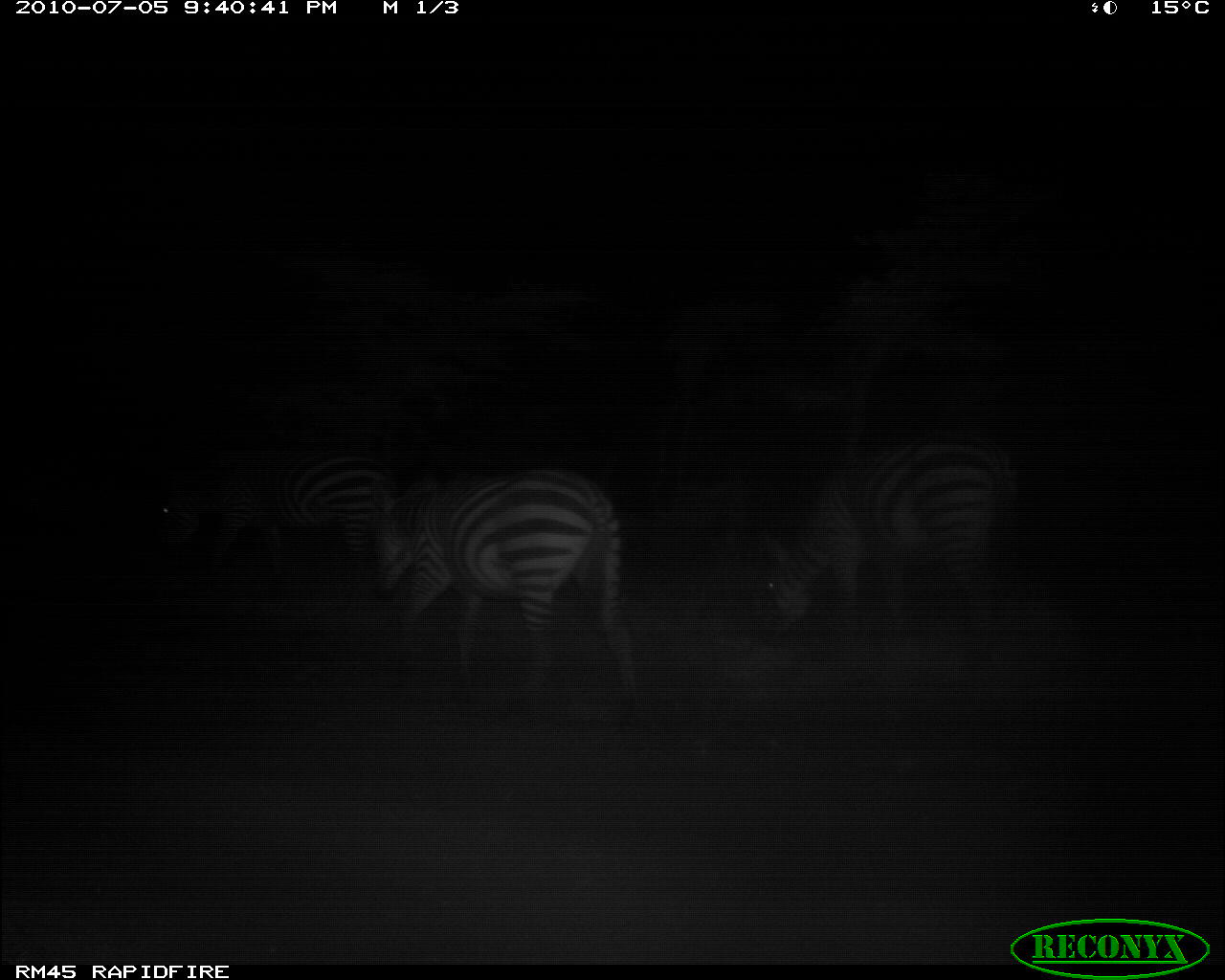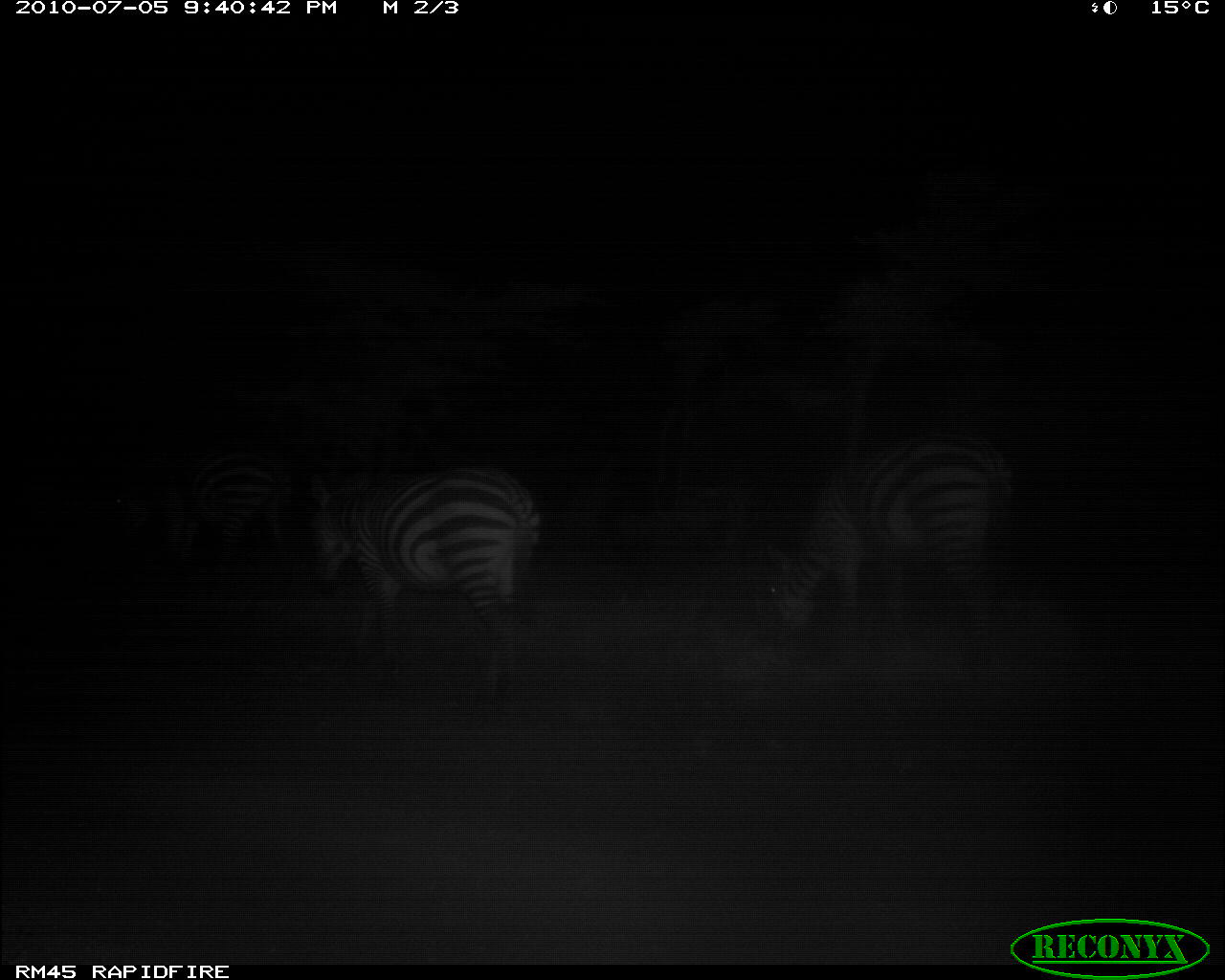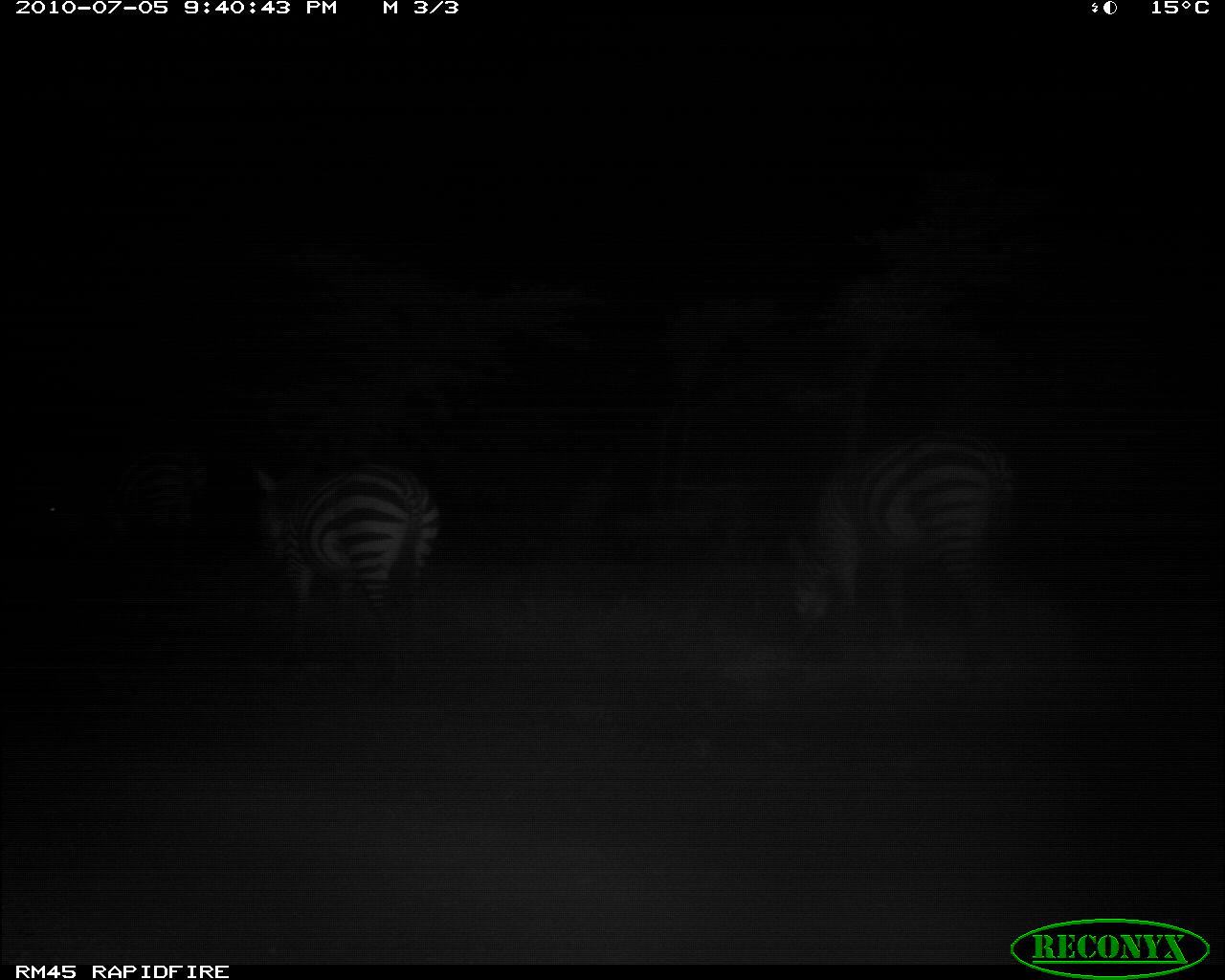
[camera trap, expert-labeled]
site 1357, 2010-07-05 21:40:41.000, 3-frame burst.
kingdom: Animalia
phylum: Chordata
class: Mammalia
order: Perissodactyla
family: Equidae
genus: Equus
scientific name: Equus quagga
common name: plains zebra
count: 3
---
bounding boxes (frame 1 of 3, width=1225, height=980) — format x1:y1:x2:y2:
equus quagga: 756:420:1033:683; 363:462:642:696; 152:446:398:581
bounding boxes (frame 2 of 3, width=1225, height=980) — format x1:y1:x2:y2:
equus quagga: 294:461:543:700; 756:427:1016:653; 112:447:289:575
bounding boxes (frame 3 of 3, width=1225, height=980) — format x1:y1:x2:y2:
equus quagga: 779:424:1020:664; 251:455:447:669; 99:444:211:588